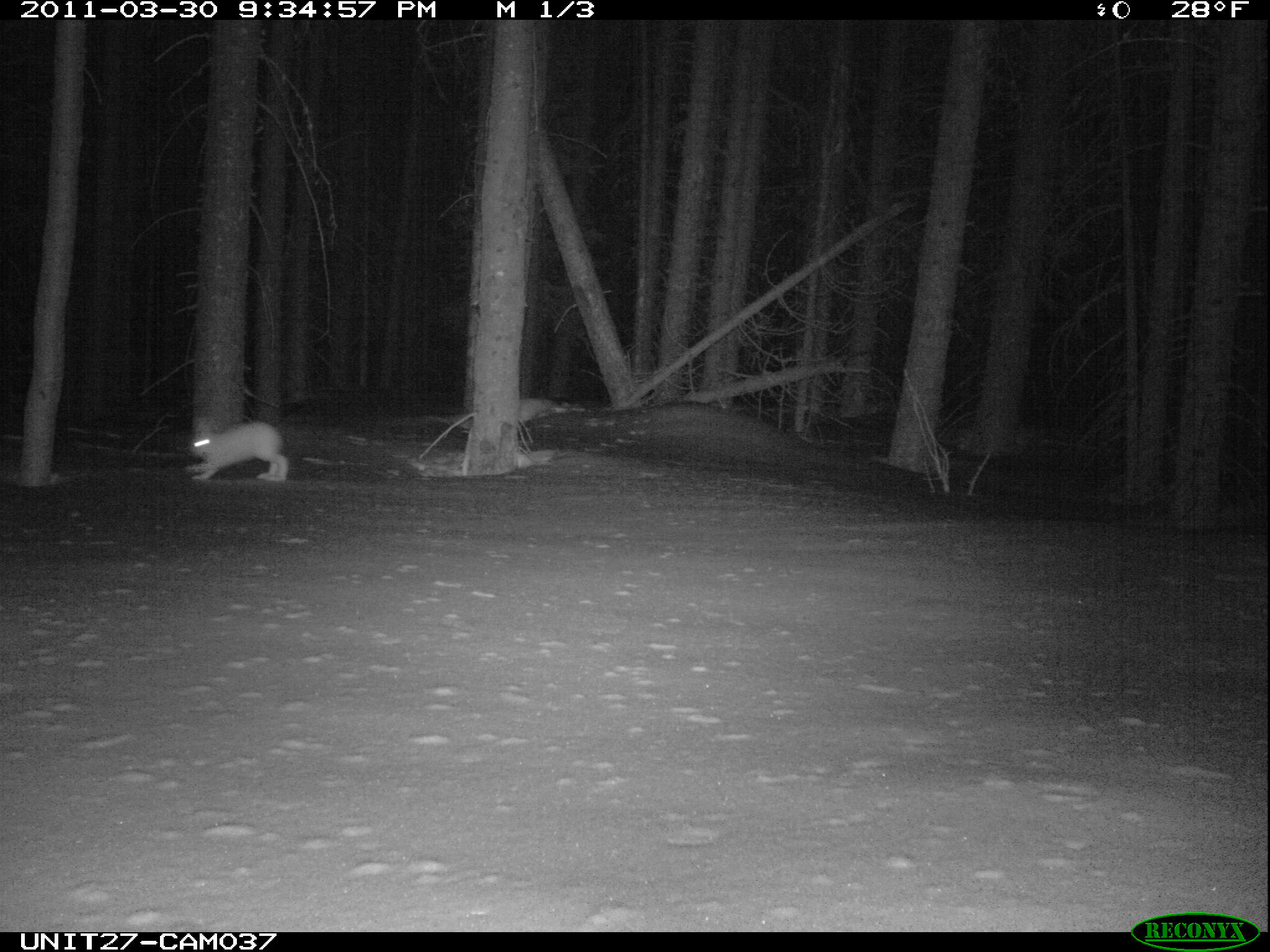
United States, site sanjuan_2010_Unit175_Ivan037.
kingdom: Animalia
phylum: Chordata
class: Mammalia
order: Lagomorpha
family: Leporidae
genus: Lepus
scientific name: Lepus americanus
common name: snowshoe hare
Lepus americanus (snowshoe hare).